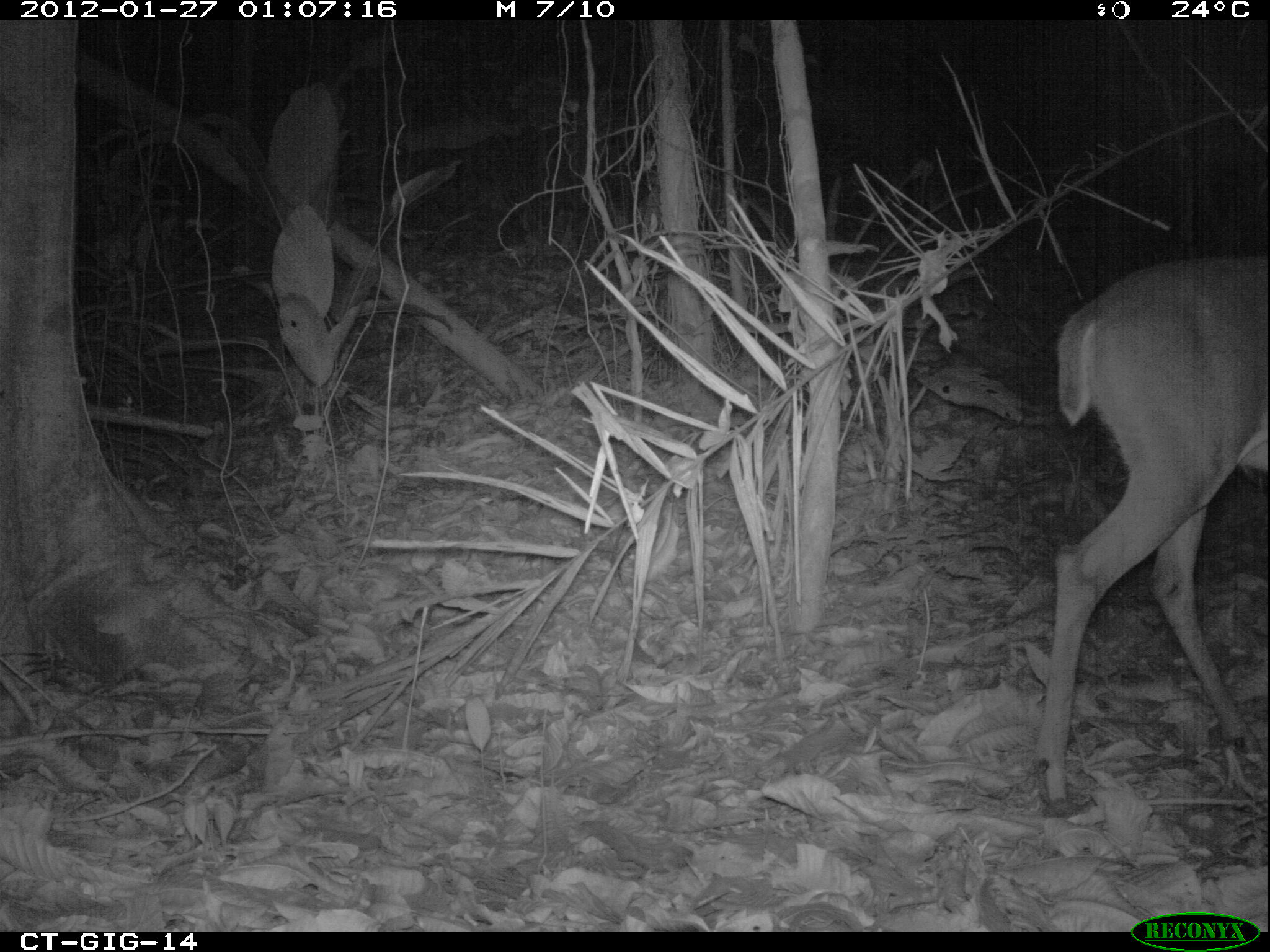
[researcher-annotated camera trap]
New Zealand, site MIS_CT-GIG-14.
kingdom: Animalia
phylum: Chordata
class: Mammalia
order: Artiodactyla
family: Cervidae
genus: Odocoileus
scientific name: Odocoileus virginianus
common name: white-tailed deer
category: white tailed deer